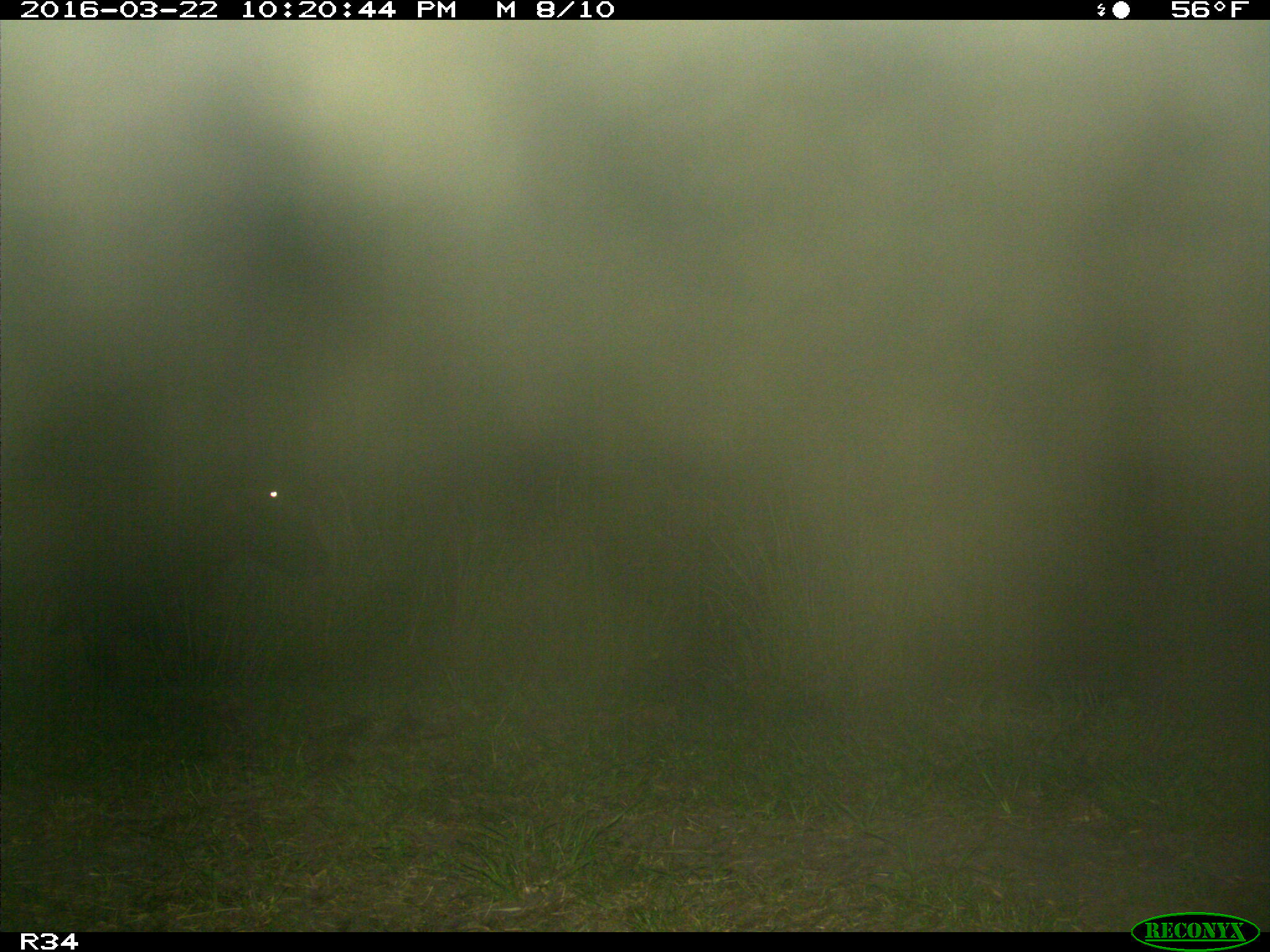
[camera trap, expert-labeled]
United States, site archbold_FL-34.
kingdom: Animalia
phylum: Chordata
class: Mammalia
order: Artiodactyla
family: Bovidae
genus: Bos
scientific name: Bos taurus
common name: domestic cow